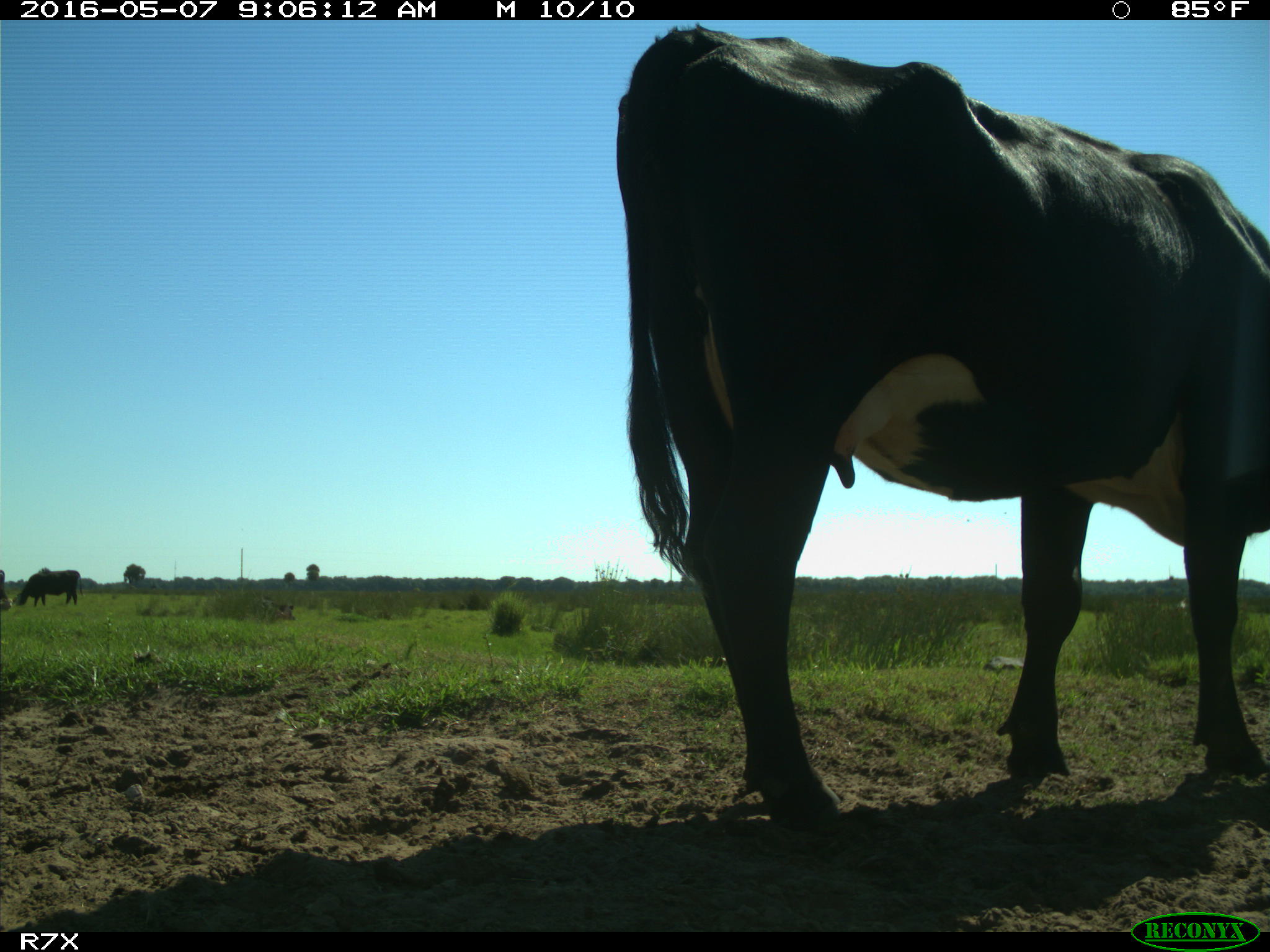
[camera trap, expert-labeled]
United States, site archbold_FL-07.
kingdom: Animalia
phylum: Chordata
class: Mammalia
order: Artiodactyla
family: Bovidae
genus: Bos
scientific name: Bos taurus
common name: domestic cow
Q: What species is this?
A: Bos taurus (domestic cow).